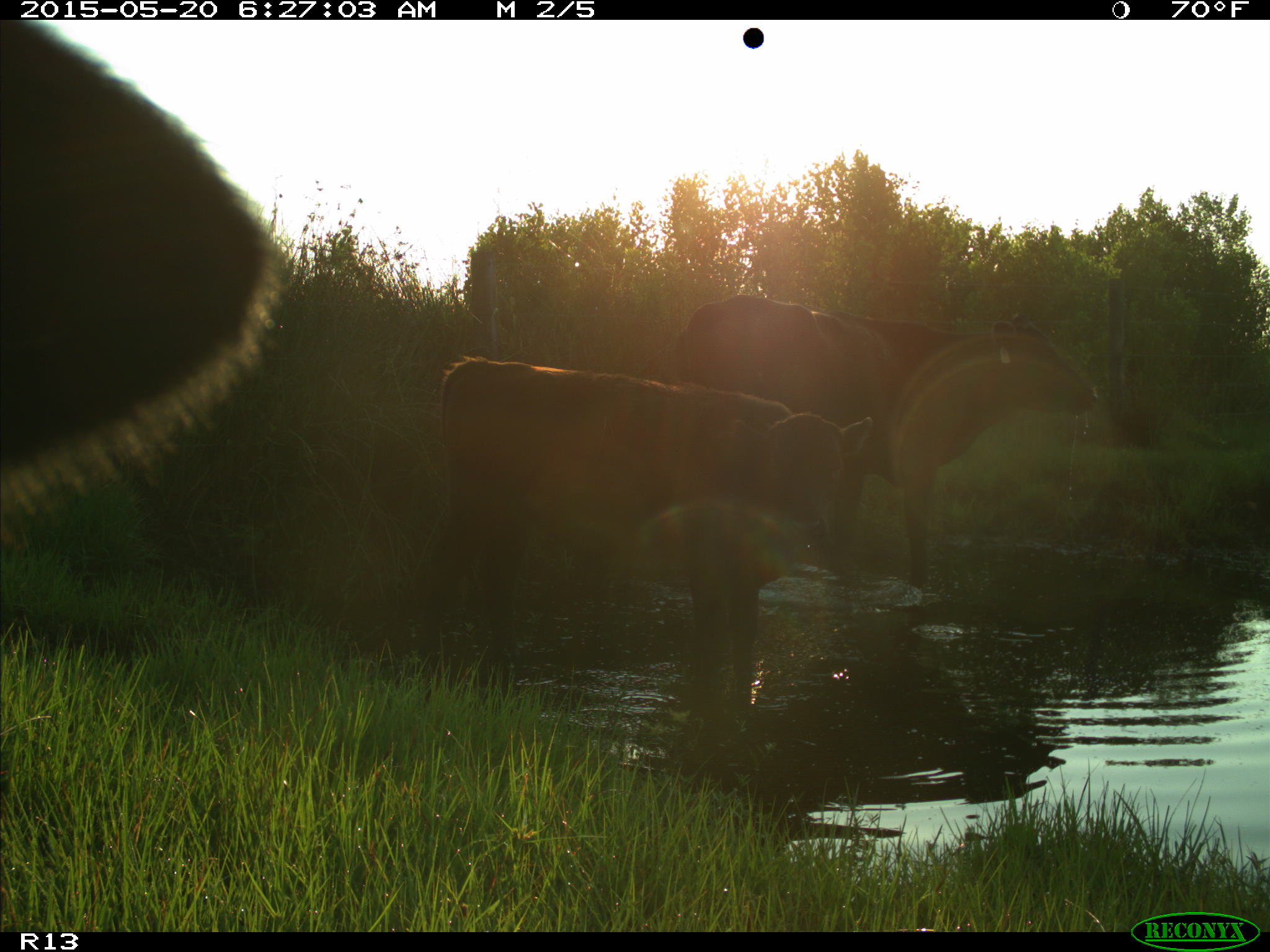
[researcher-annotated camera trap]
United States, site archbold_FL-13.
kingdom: Animalia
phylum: Chordata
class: Mammalia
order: Artiodactyla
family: Bovidae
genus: Bos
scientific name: Bos taurus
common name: domestic cow